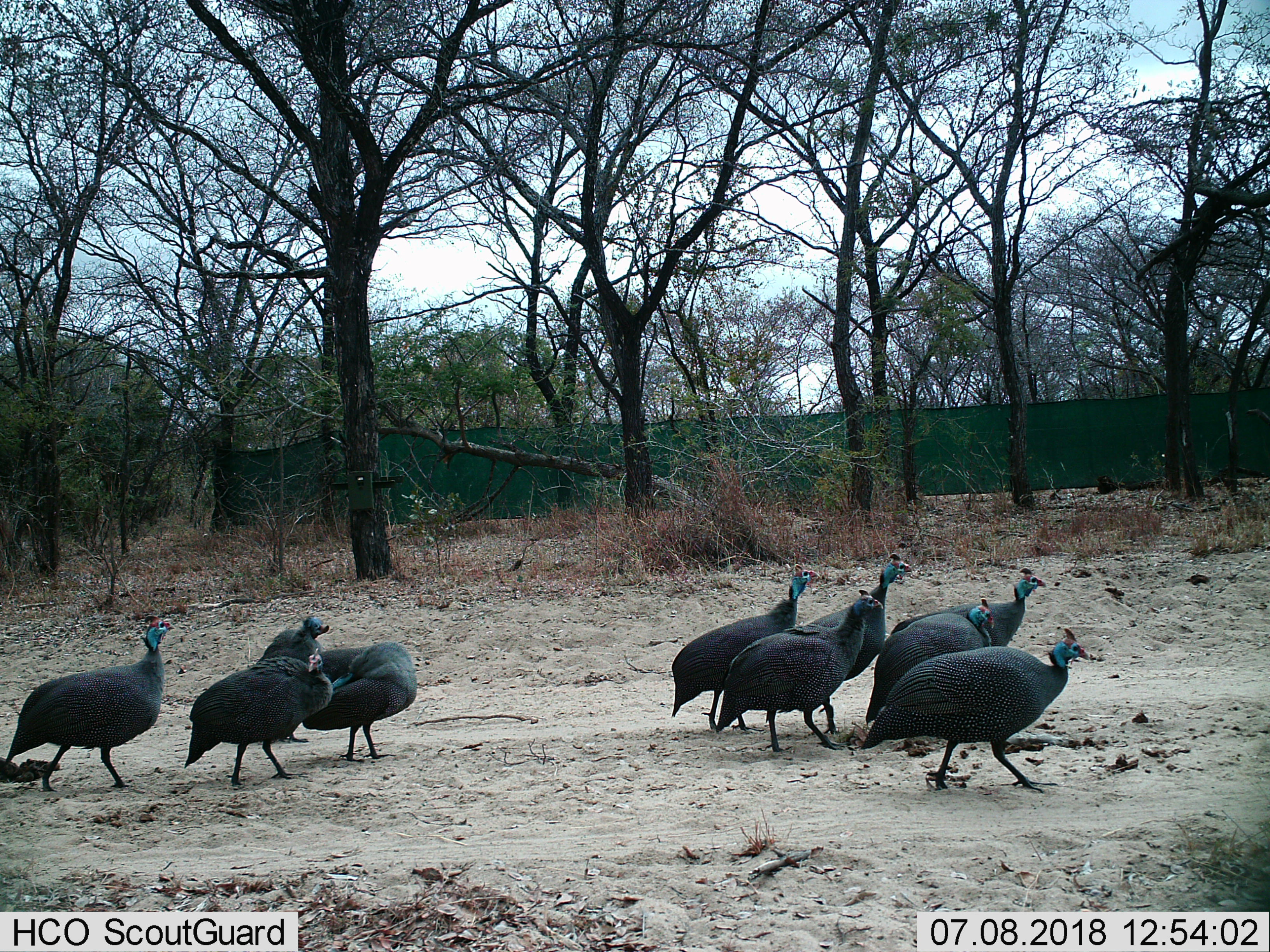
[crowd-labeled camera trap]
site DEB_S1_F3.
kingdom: Animalia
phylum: Chordata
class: Aves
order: Galliformes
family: Numididae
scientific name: Numididae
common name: guineafowl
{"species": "guineafowl (Numididae)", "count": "10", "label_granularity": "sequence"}